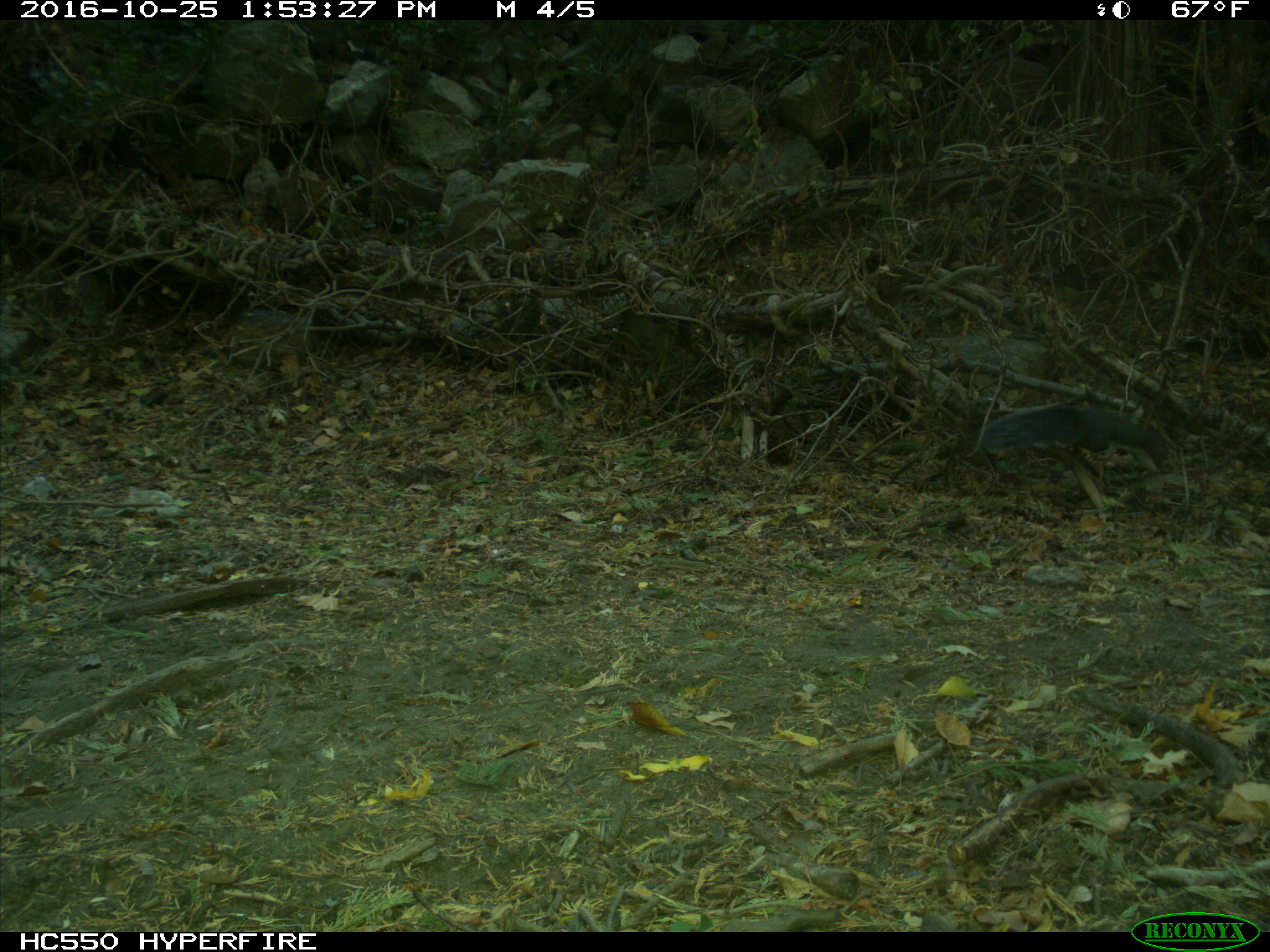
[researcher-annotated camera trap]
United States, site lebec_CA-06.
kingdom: Animalia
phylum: Chordata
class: Mammalia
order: Rodentia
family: Sciuridae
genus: Sciurus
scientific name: Sciurus carolinensis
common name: eastern gray squirrel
Sciurus carolinensis (eastern gray squirrel).